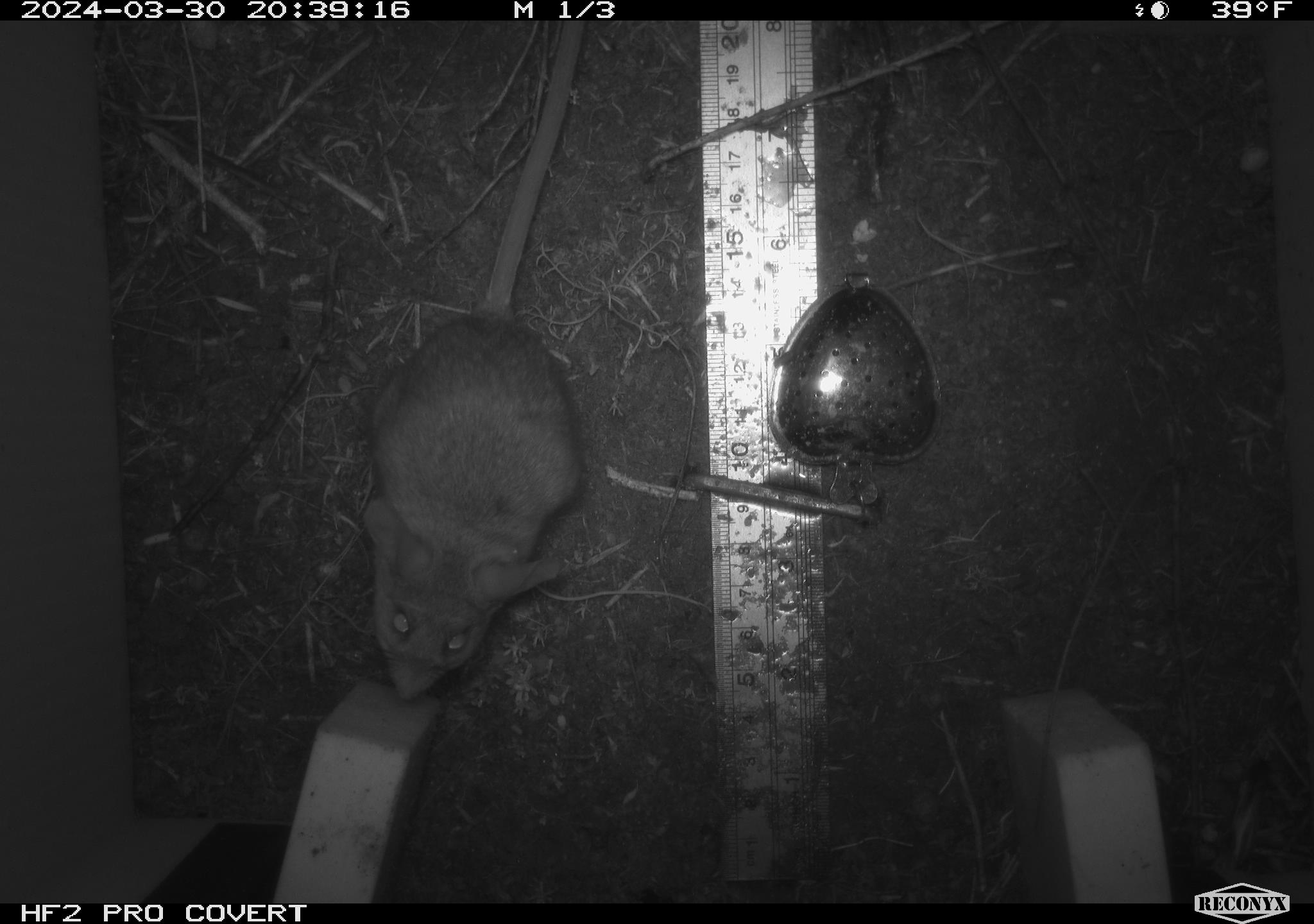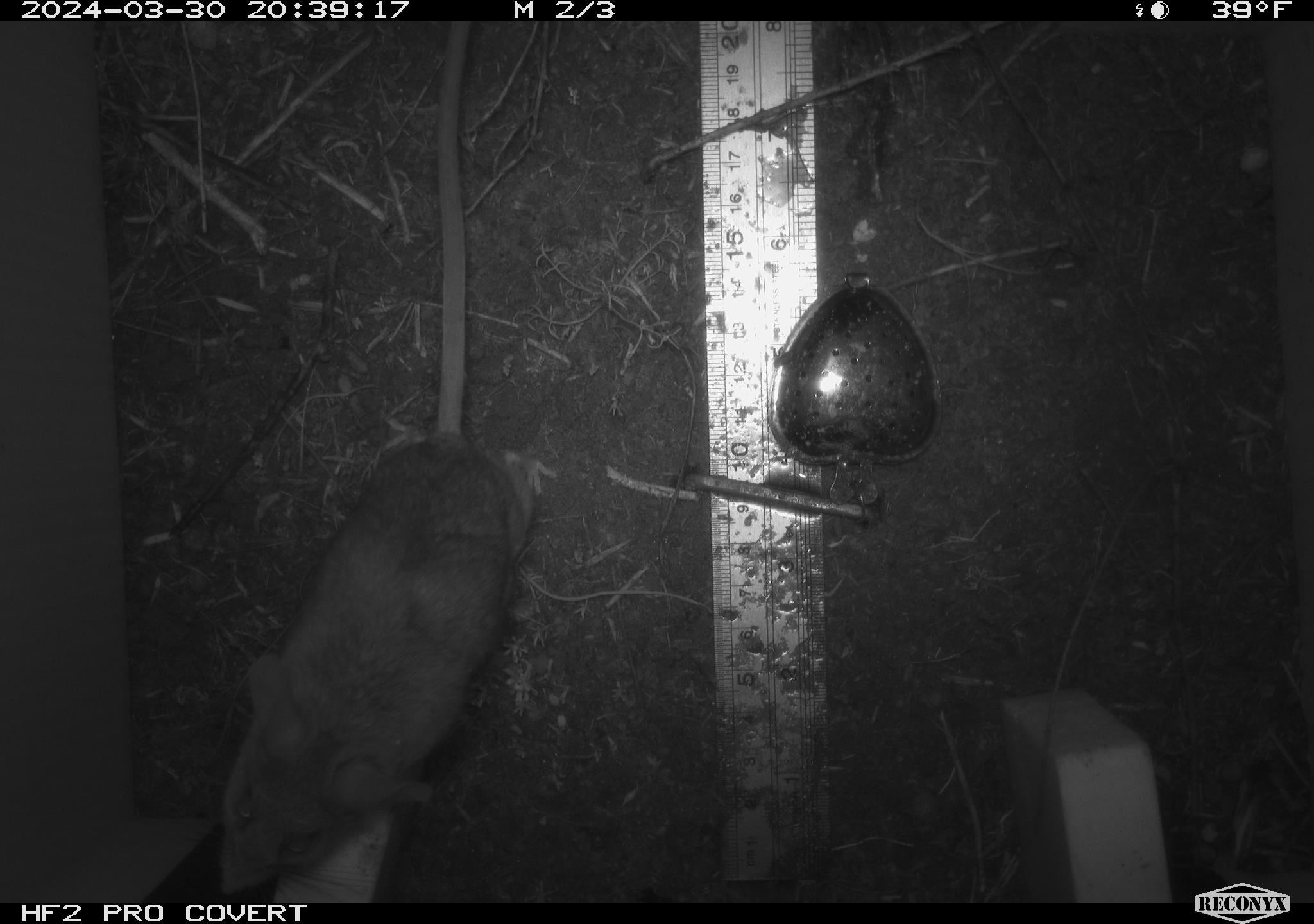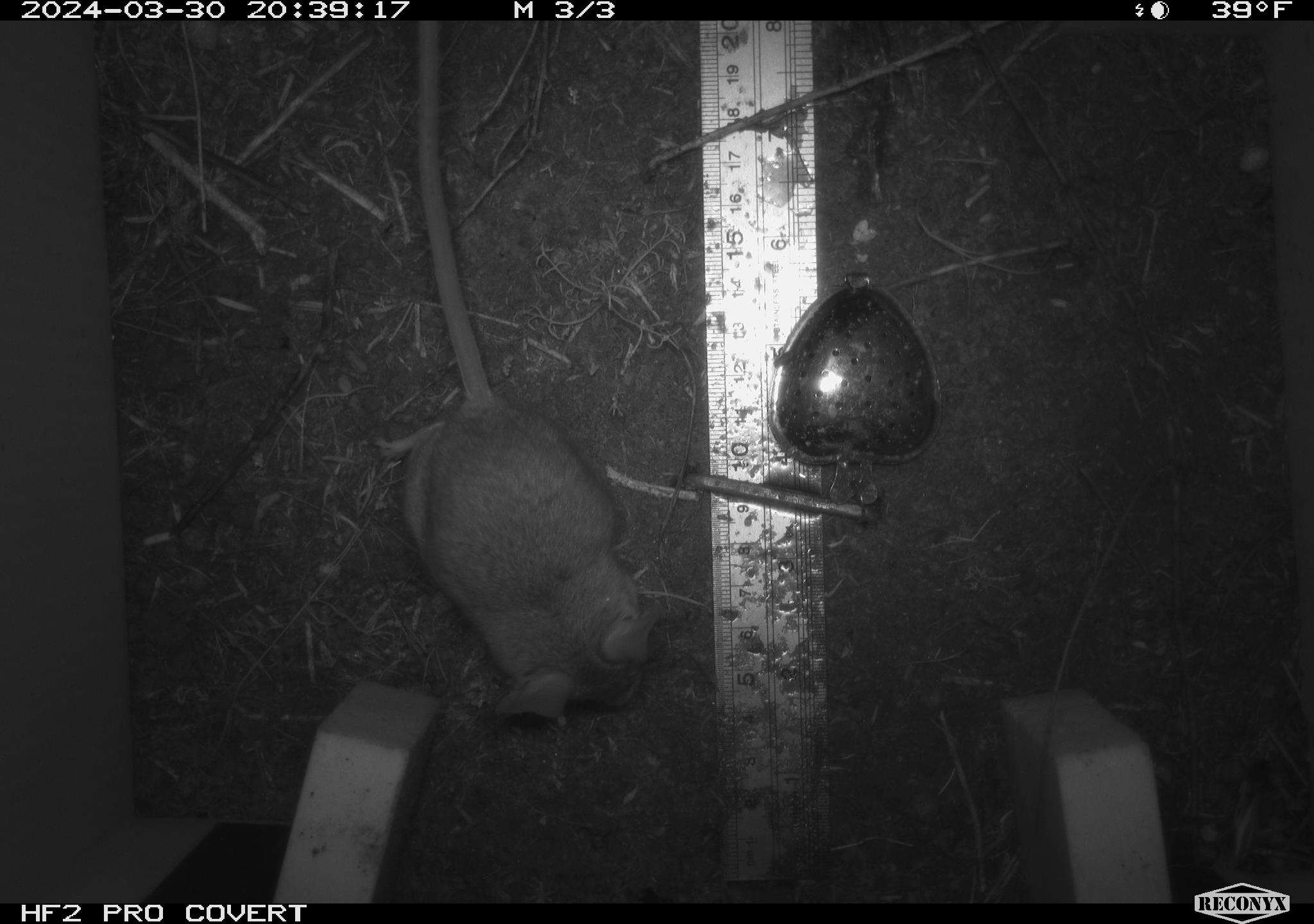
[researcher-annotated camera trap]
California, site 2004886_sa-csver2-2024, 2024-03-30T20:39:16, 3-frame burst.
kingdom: Animalia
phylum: Chordata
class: Mammalia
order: Rodentia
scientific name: Rodentia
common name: rodent